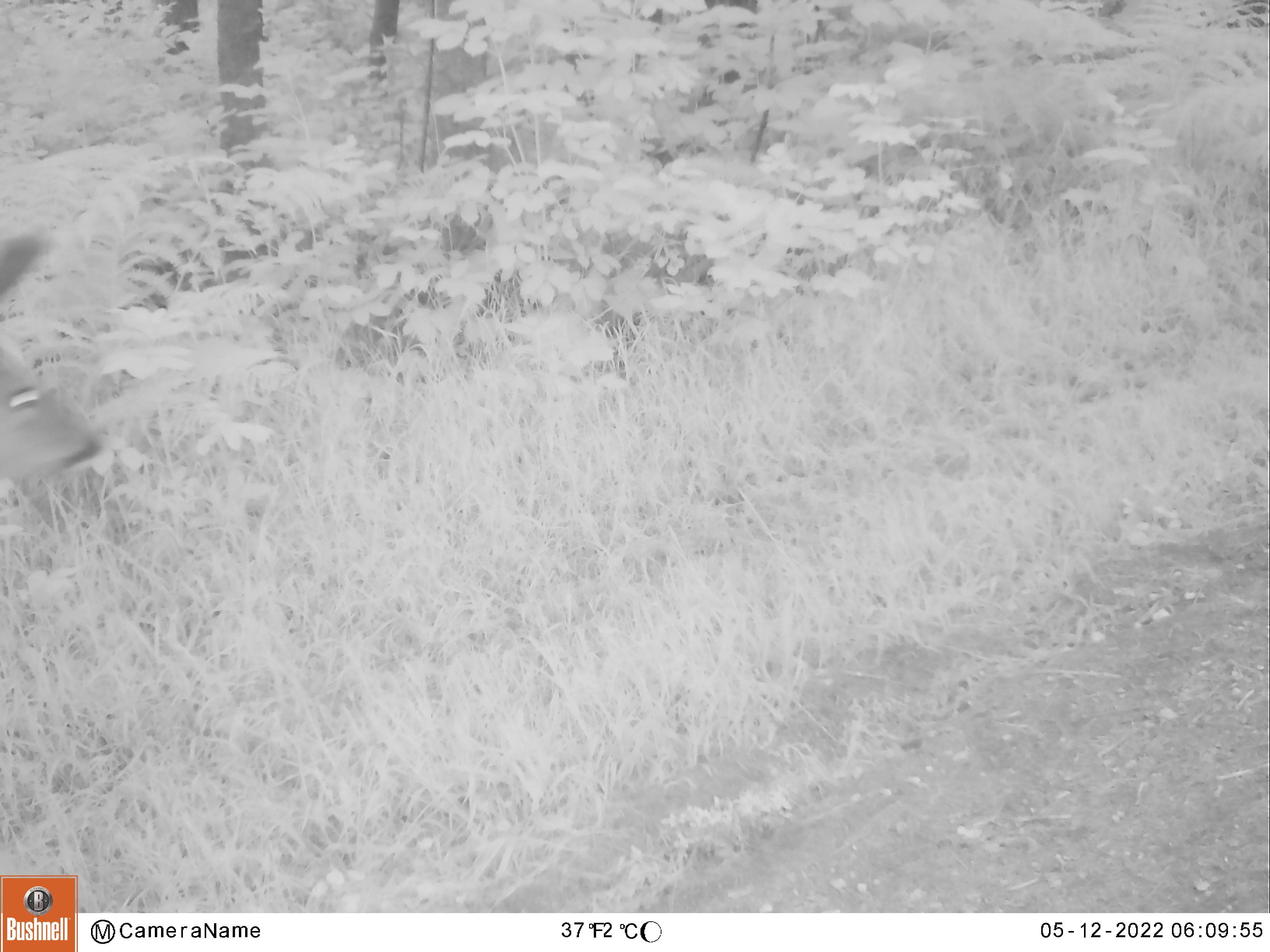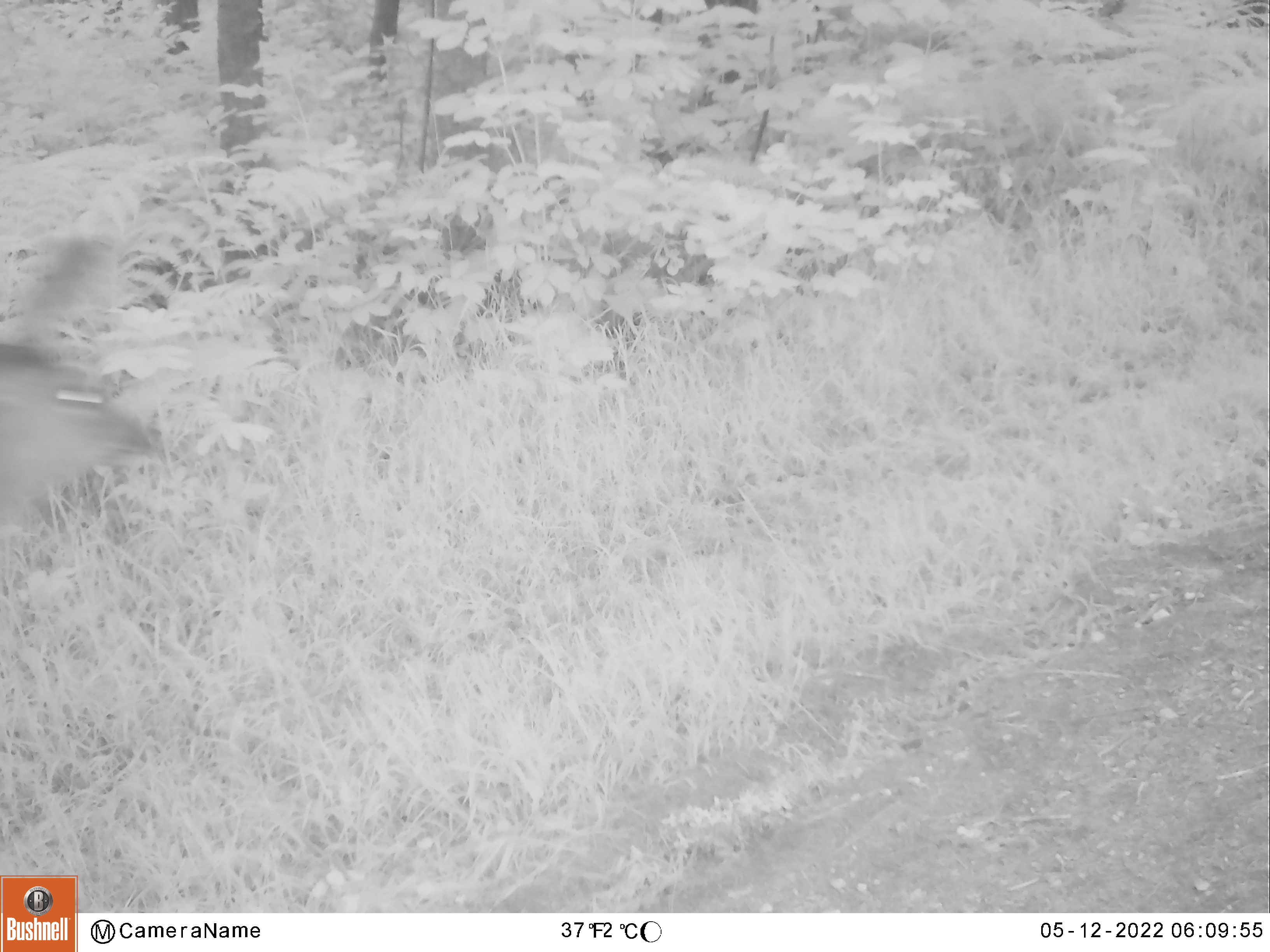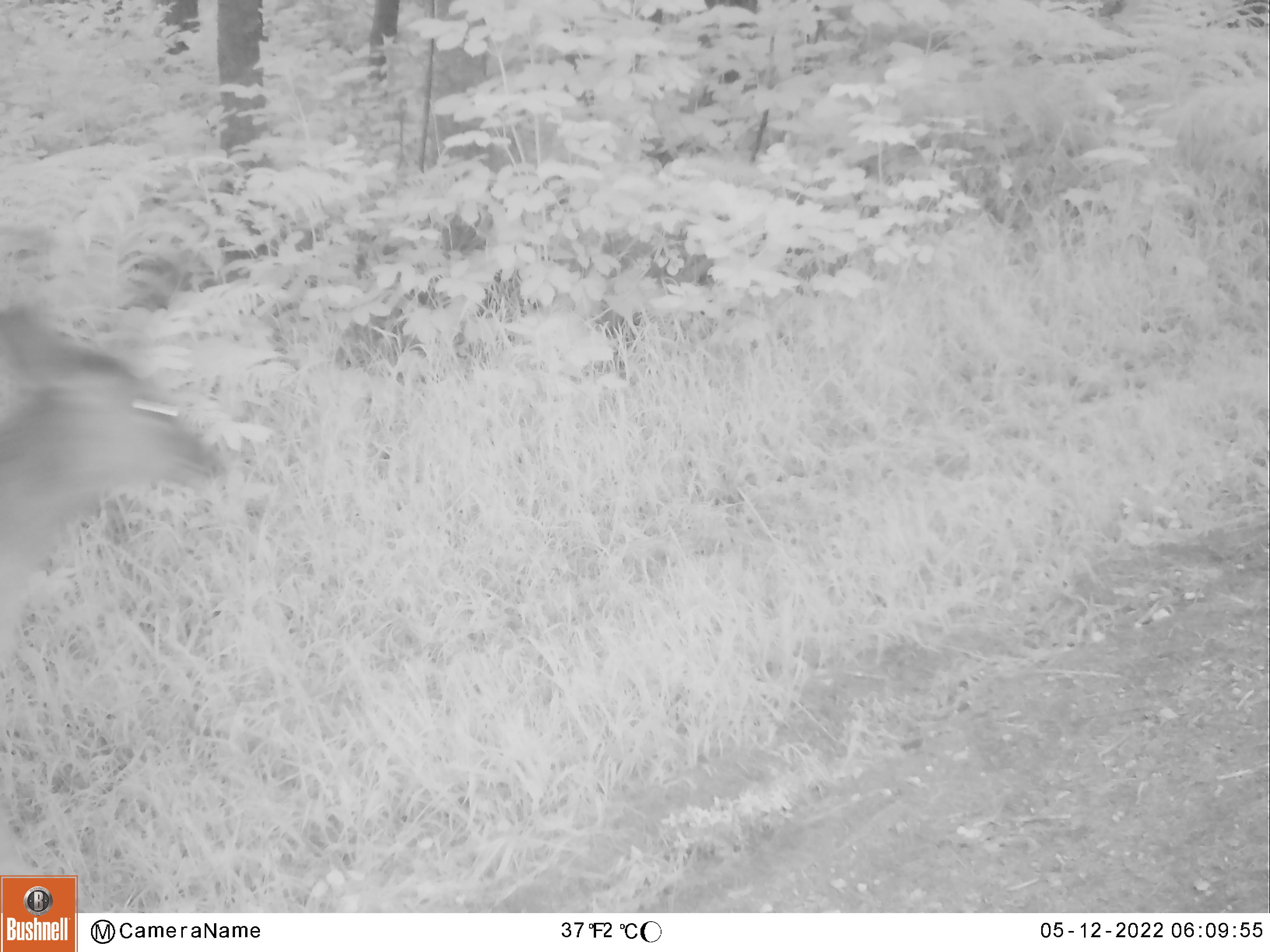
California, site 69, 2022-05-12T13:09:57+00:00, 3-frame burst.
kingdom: Animalia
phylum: Chordata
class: Mammalia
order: Artiodactyla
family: Cervidae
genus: Odocoileus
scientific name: Odocoileus hemionus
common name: mule deer